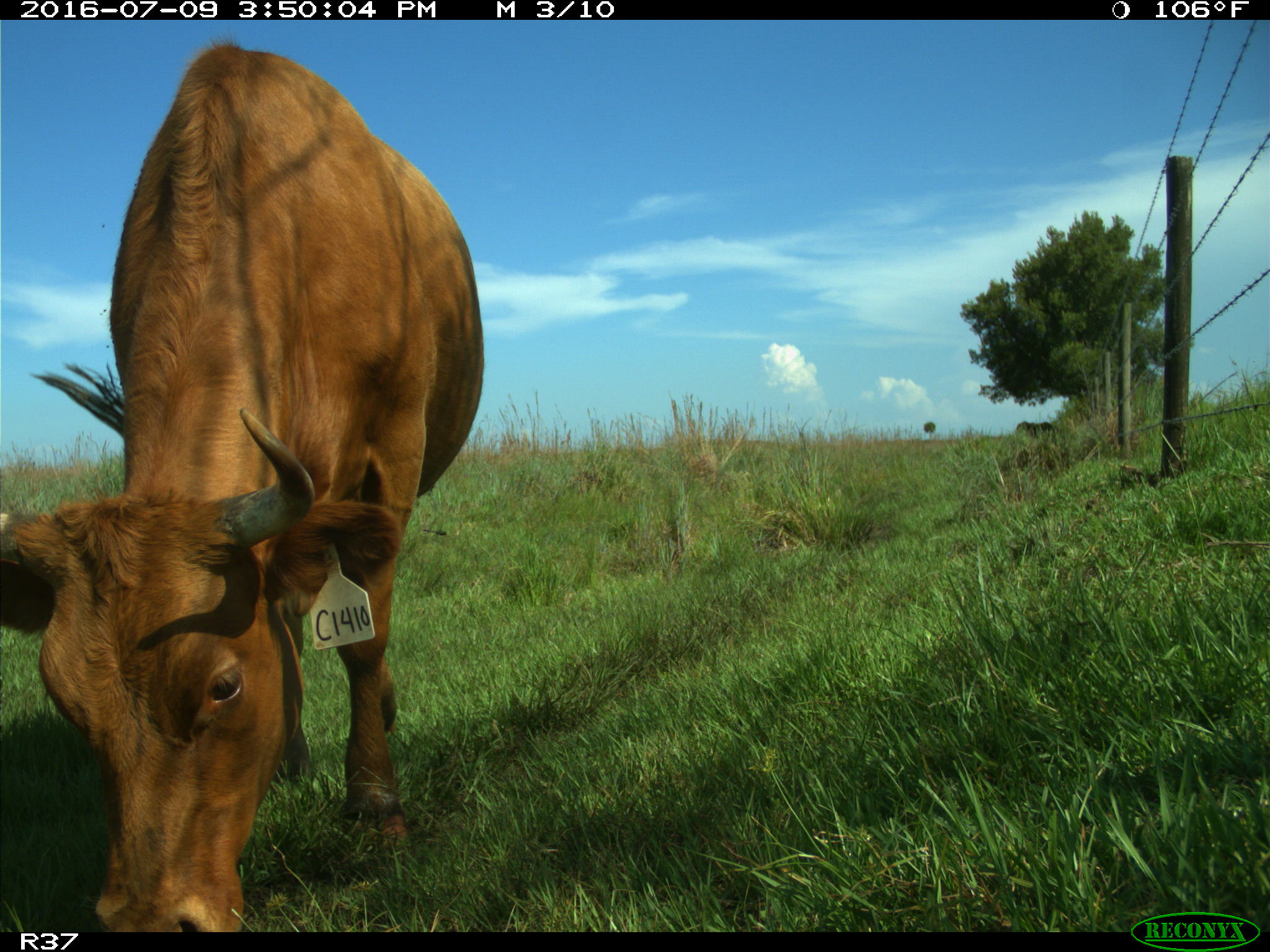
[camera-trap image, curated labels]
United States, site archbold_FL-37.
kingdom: Animalia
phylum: Chordata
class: Mammalia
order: Artiodactyla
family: Bovidae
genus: Bos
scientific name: Bos taurus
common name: domestic cow